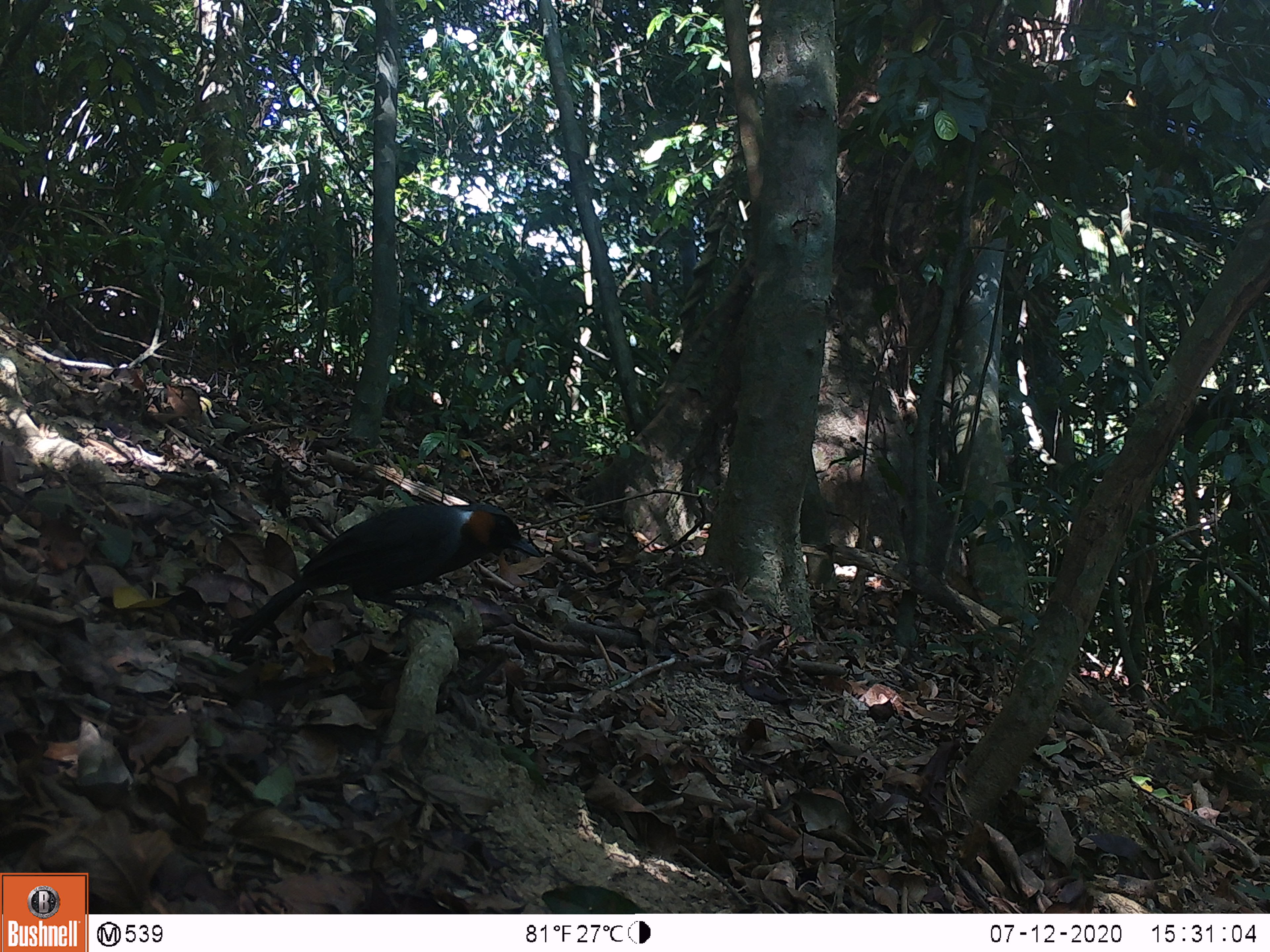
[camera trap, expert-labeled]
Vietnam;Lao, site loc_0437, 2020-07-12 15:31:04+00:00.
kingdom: Animalia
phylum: Chordata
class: Aves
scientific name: Aves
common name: bird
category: unidentified bird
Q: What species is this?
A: Unidentified bird (bird) (Aves).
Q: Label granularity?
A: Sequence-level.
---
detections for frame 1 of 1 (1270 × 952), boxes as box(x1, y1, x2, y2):
unidentified bird: box(226, 503, 541, 648)